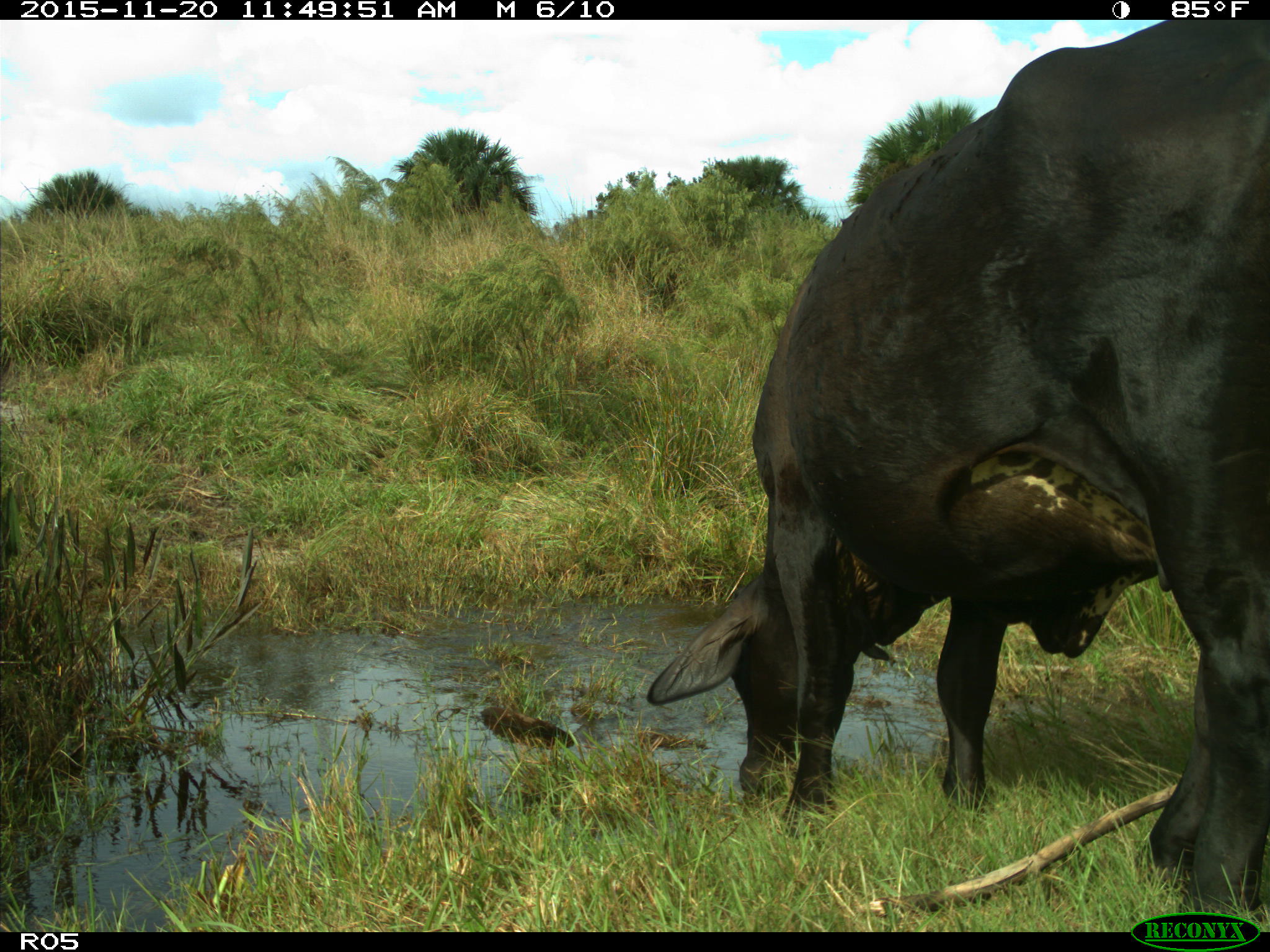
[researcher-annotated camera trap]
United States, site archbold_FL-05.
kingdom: Animalia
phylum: Chordata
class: Mammalia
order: Artiodactyla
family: Bovidae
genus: Bos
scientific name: Bos taurus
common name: domestic cow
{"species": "Bos taurus (domestic cow)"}